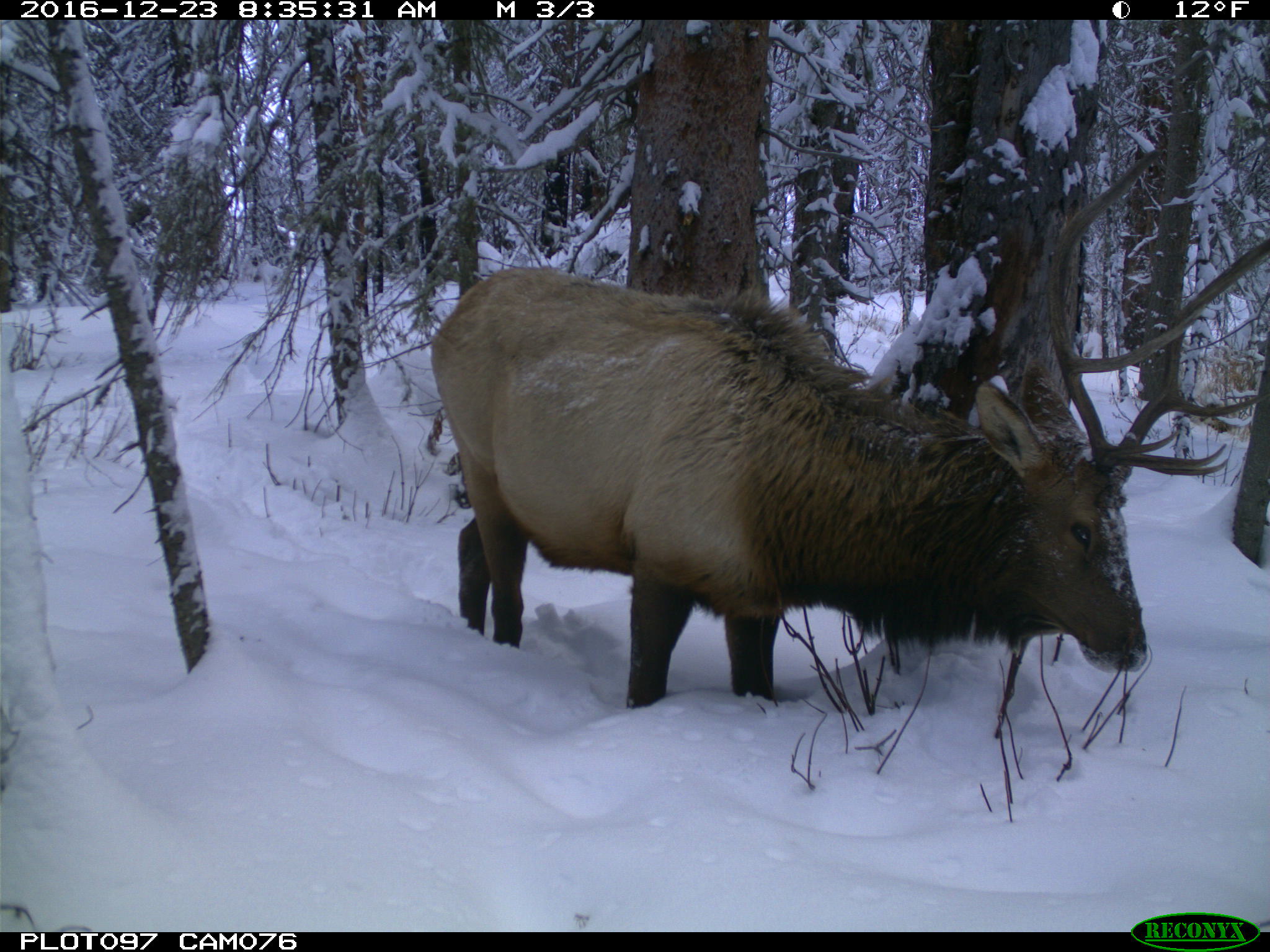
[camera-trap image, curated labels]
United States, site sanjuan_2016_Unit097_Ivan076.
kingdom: Animalia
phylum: Chordata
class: Mammalia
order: Artiodactyla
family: Cervidae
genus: Cervus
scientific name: Cervus elaphus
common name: red deer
Cervus elaphus (red deer).